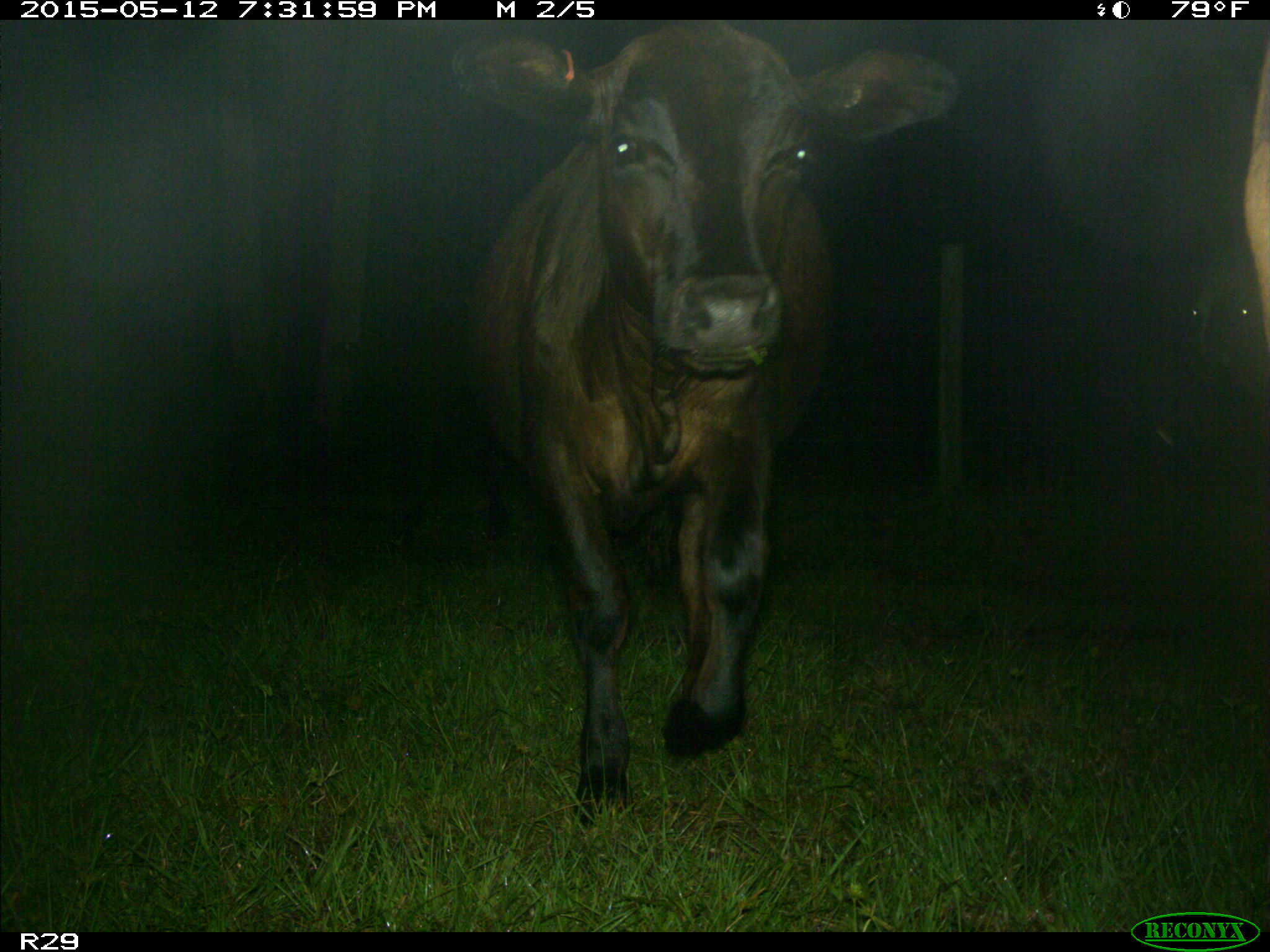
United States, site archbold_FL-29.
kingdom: Animalia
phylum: Chordata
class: Mammalia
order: Artiodactyla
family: Bovidae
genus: Bos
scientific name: Bos taurus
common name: domestic cow